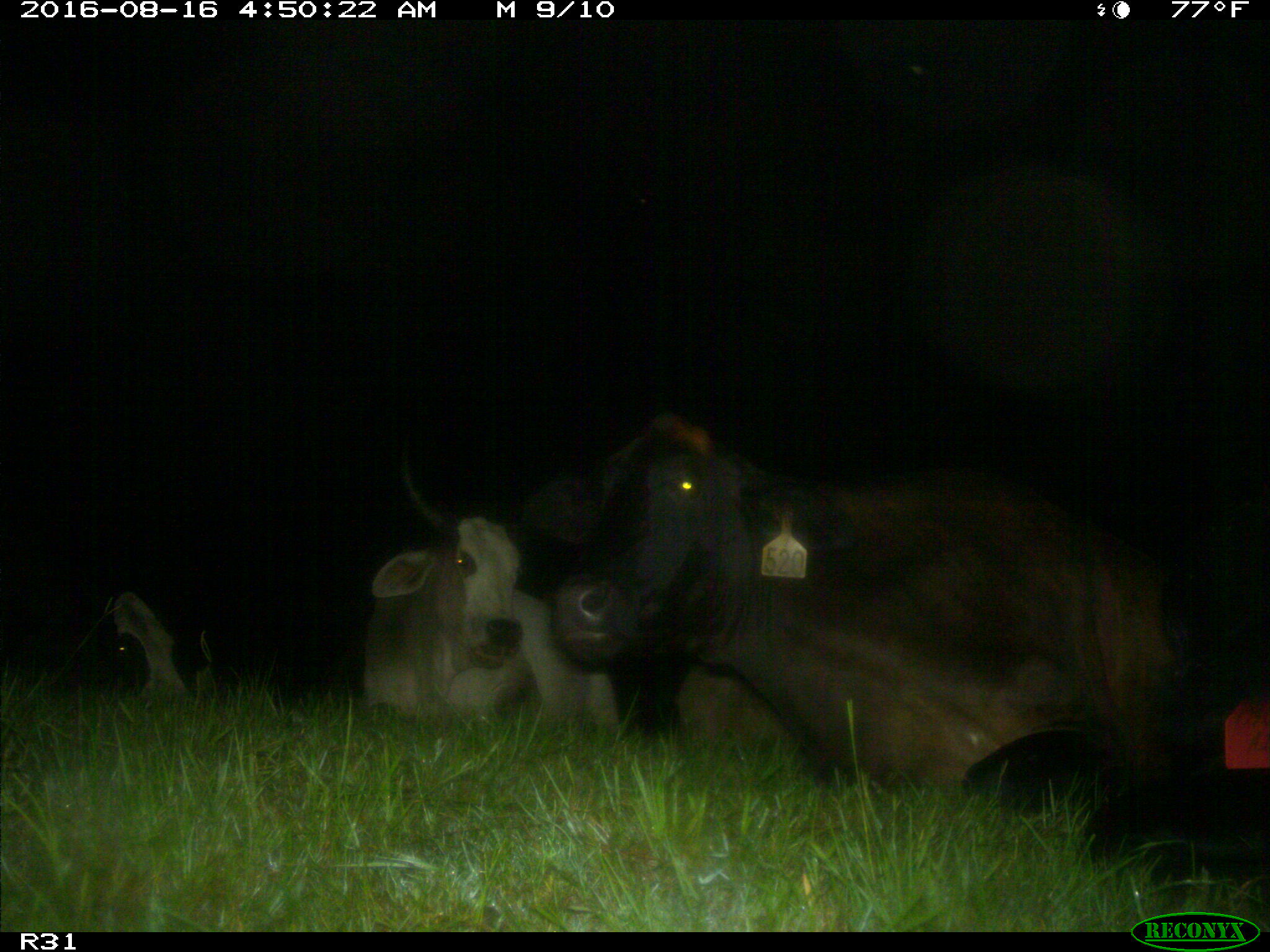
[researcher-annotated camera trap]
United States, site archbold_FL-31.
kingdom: Animalia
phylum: Chordata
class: Mammalia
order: Artiodactyla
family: Bovidae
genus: Bos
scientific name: Bos taurus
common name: domestic cow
Bos taurus (domestic cow).